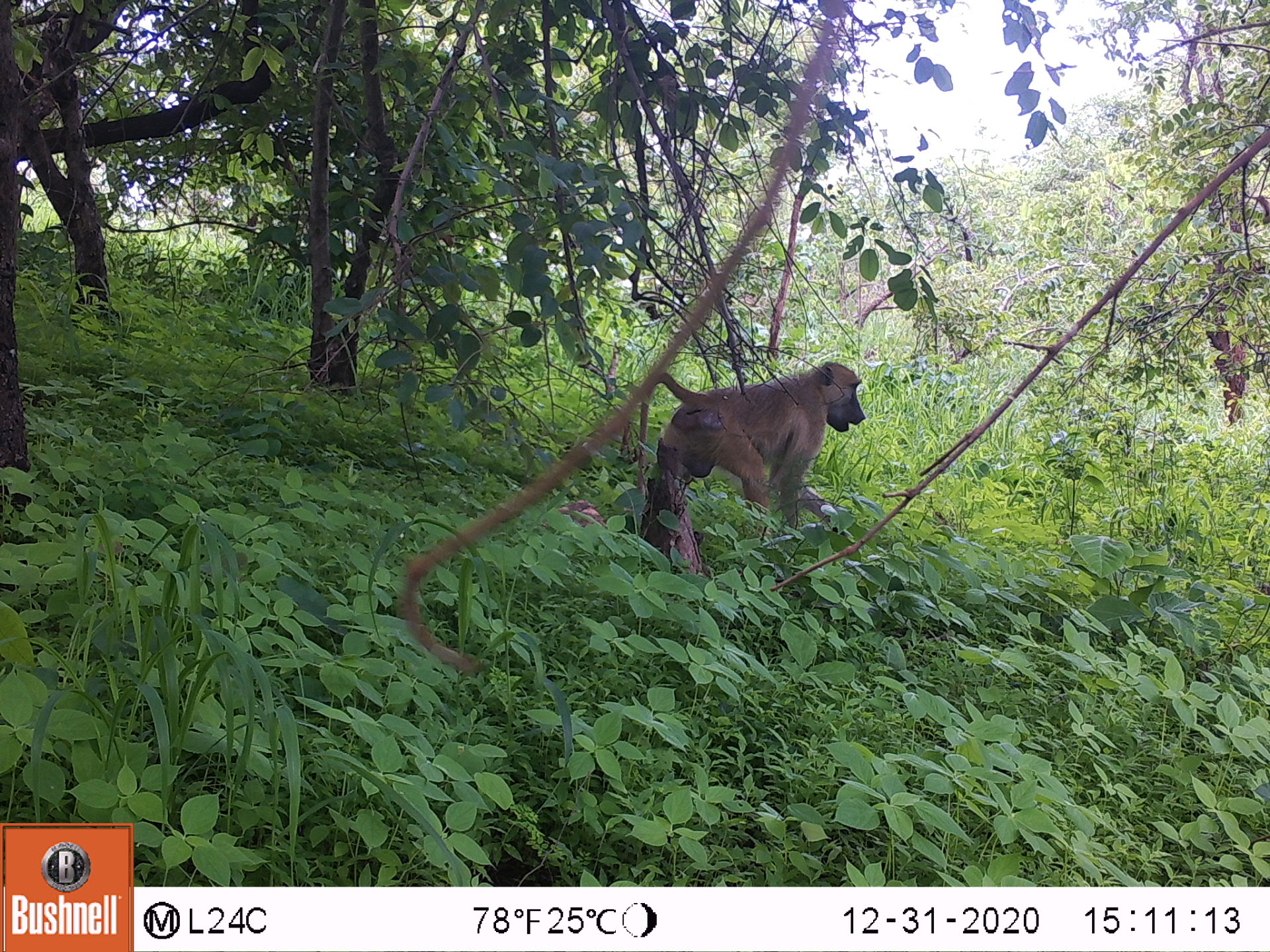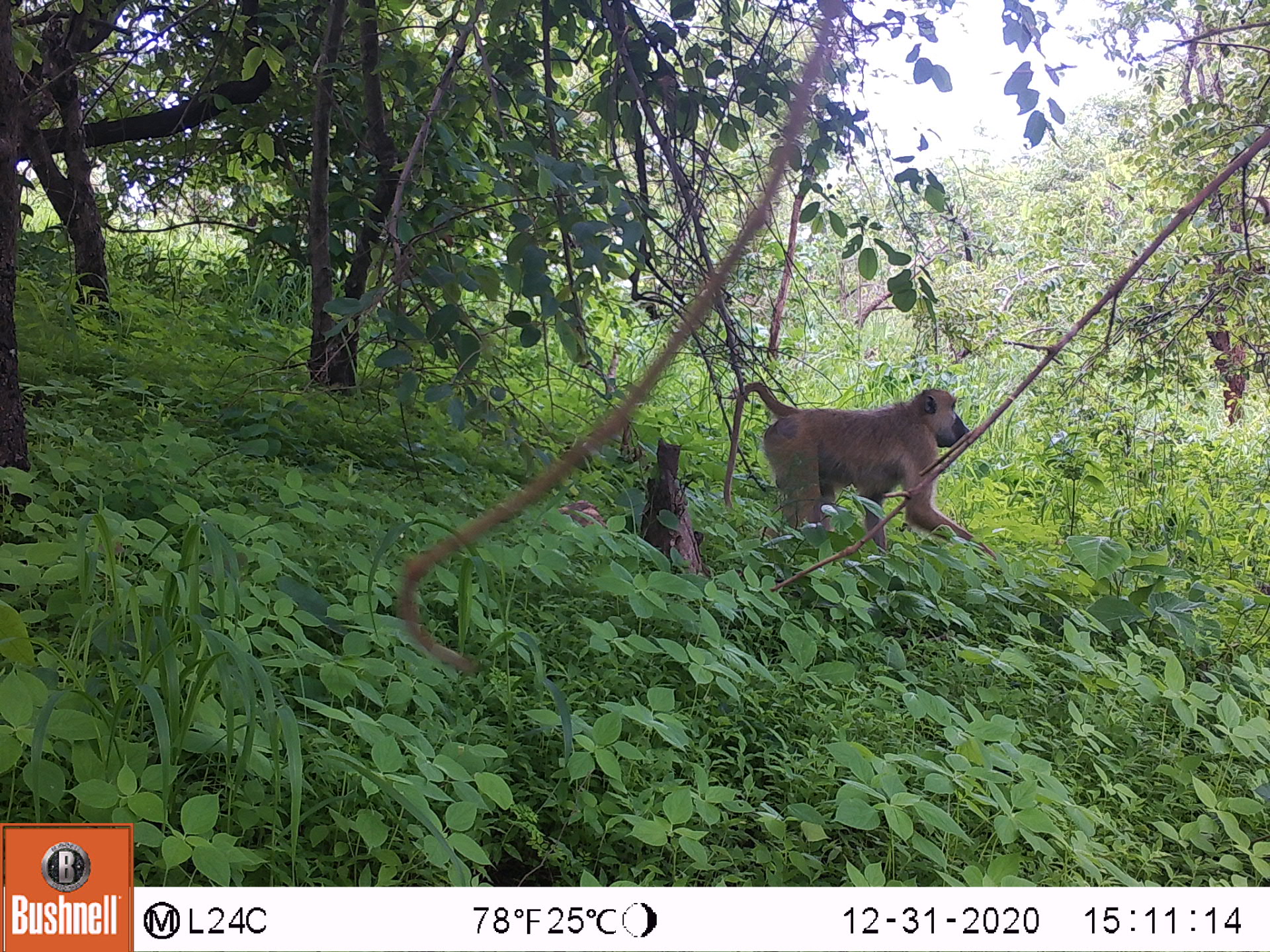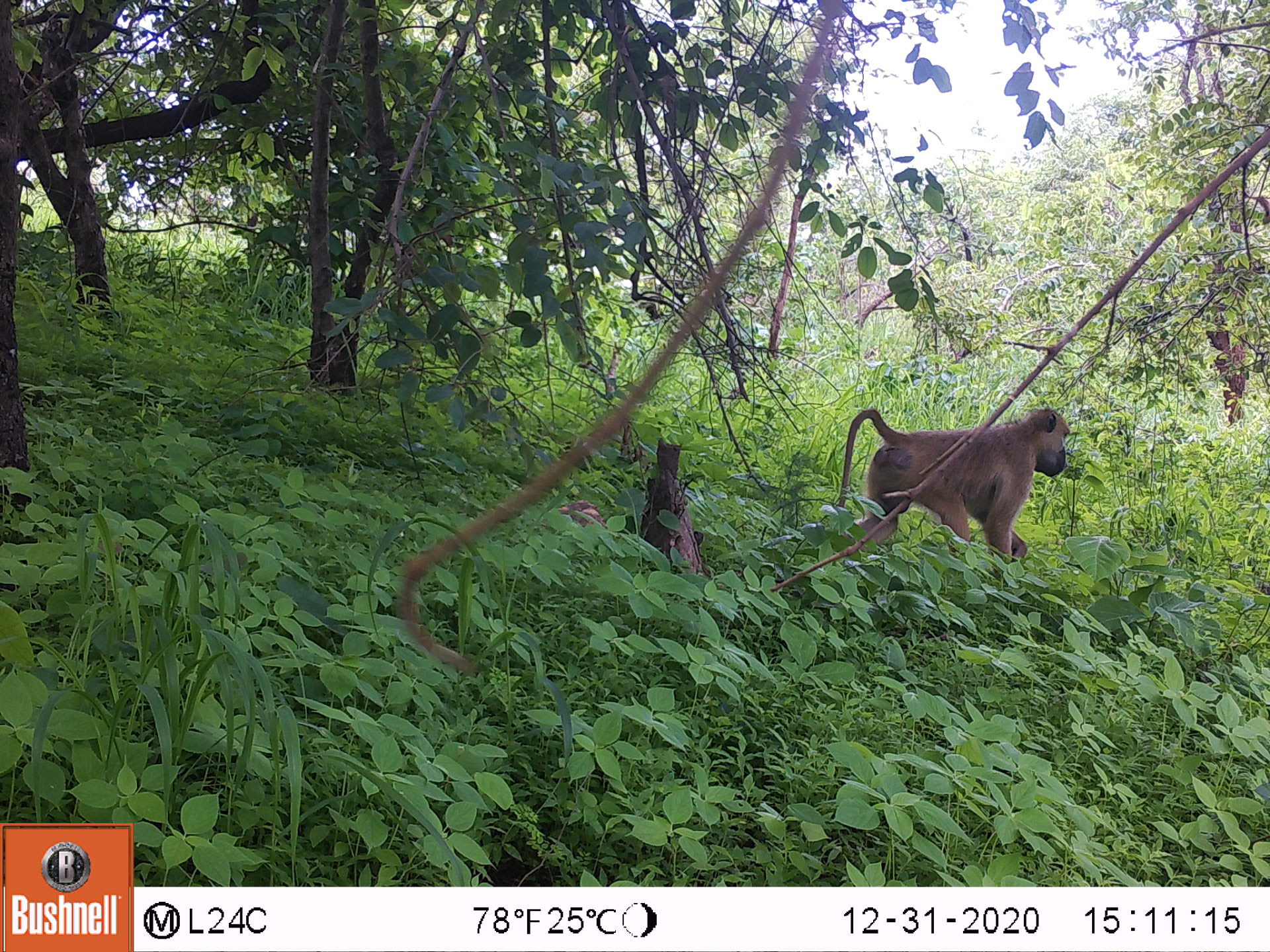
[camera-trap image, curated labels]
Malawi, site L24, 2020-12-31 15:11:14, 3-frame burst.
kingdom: Animalia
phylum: Chordata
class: Mammalia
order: Primates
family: Cercopithecidae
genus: Papio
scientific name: Papio cynocephalus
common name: yellow baboon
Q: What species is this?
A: Yellow baboon (Papio cynocephalus).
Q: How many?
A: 1.